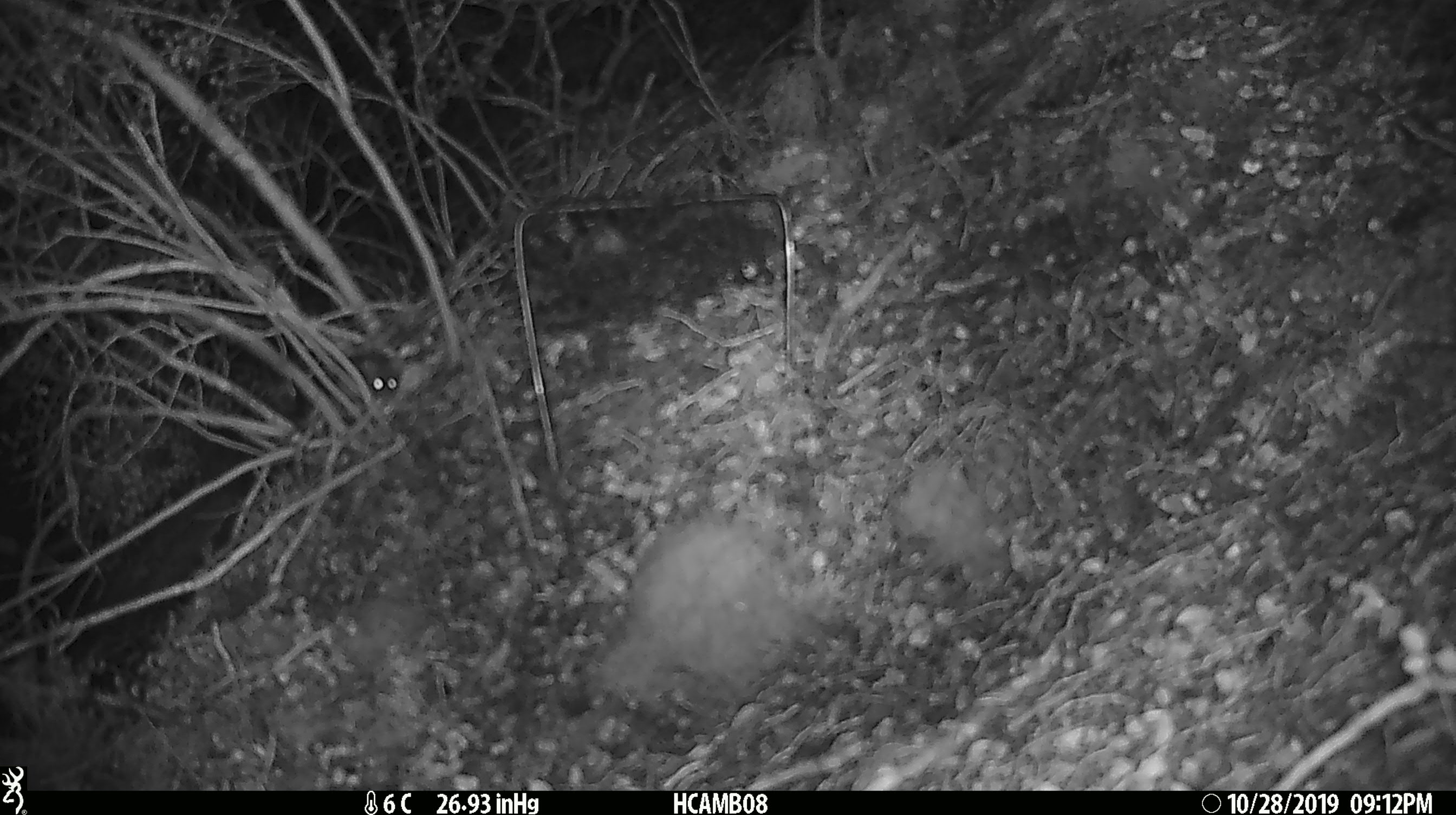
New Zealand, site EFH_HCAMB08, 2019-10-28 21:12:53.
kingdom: Animalia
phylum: Chordata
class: Mammalia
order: Rodentia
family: Muridae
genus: Mus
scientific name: Mus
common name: mouse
Mouse (Mus).